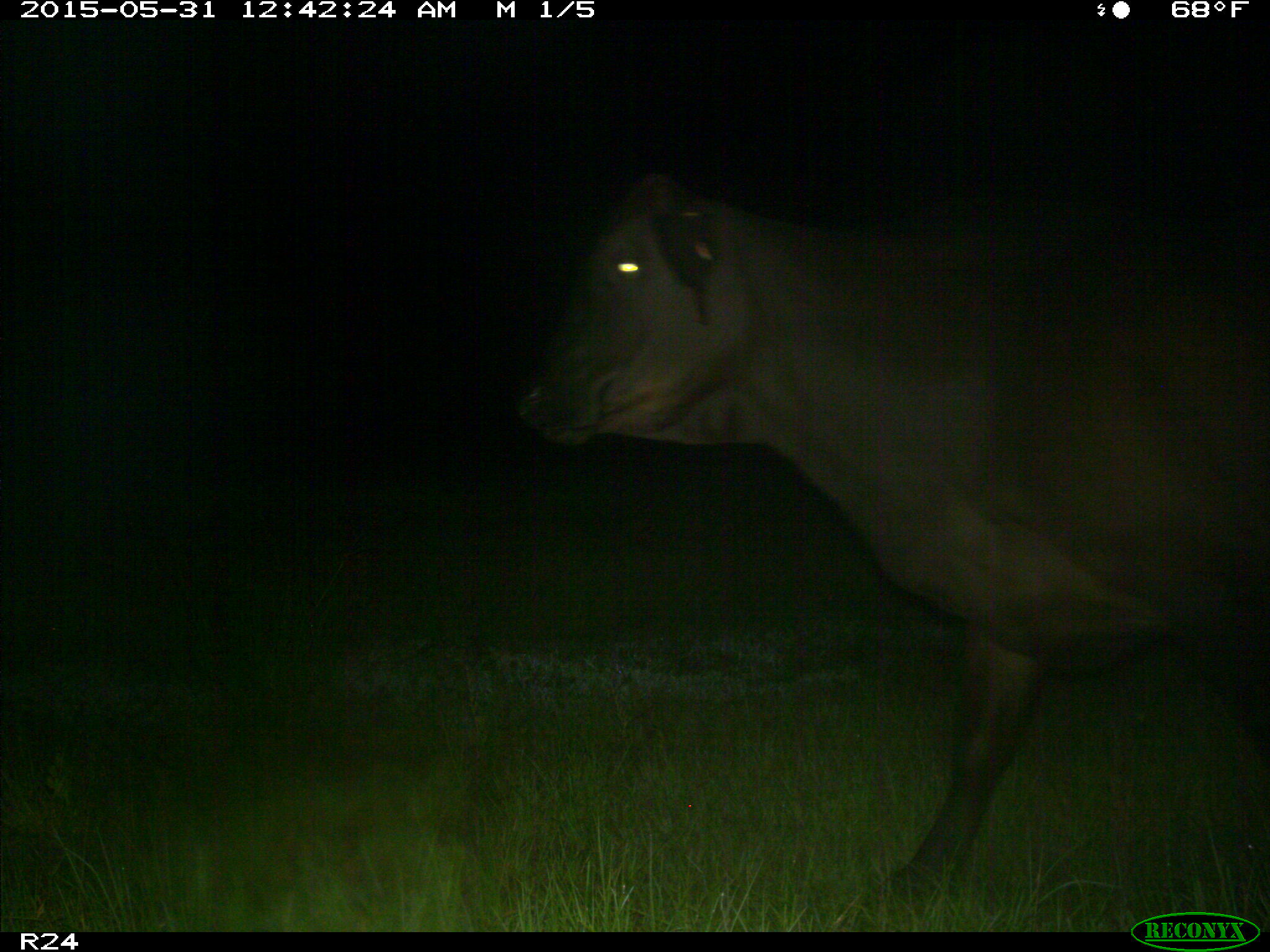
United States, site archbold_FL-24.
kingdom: Animalia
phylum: Chordata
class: Mammalia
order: Artiodactyla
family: Cervidae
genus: Odocoileus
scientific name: Odocoileus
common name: deer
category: unidentified deer